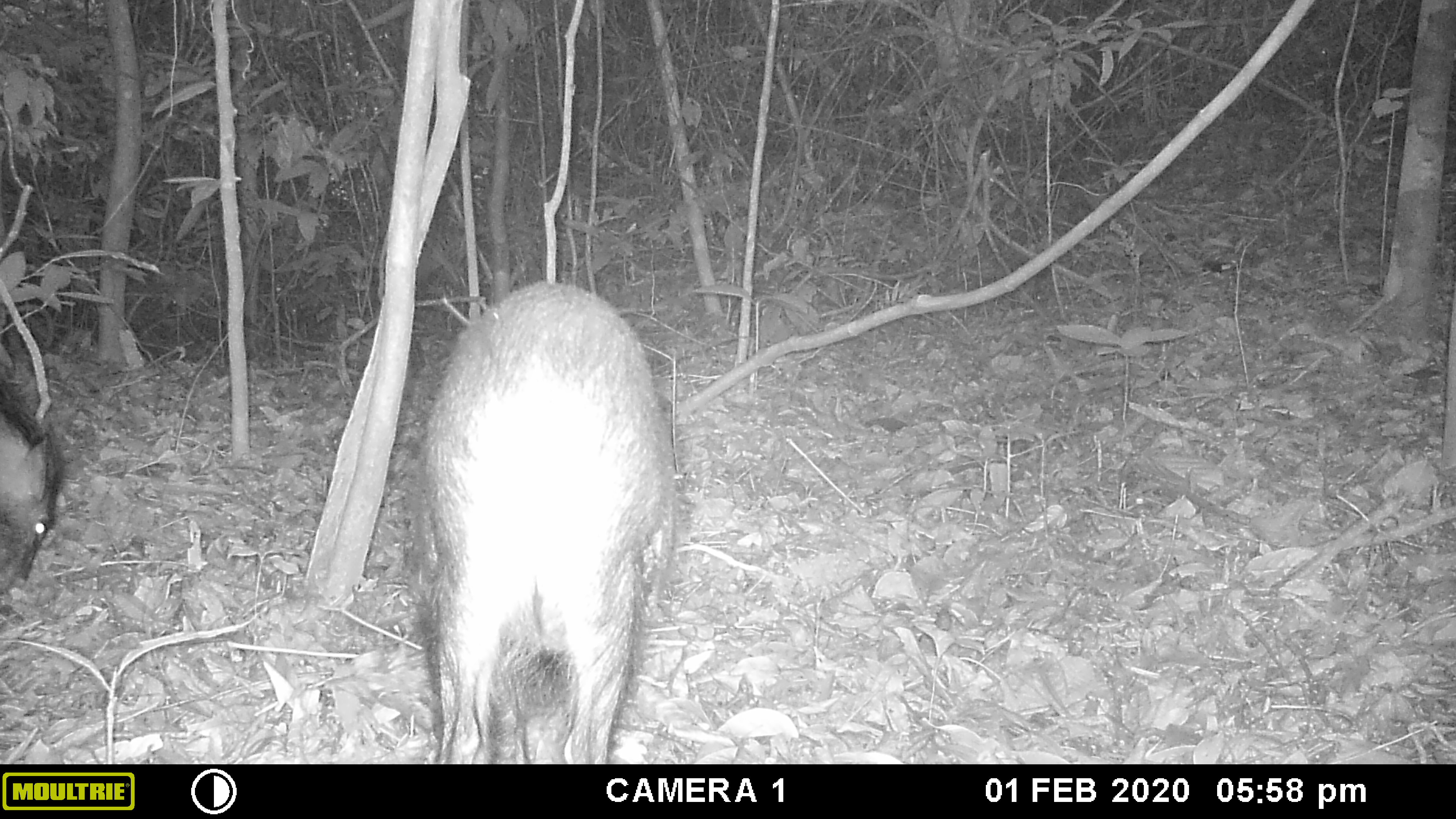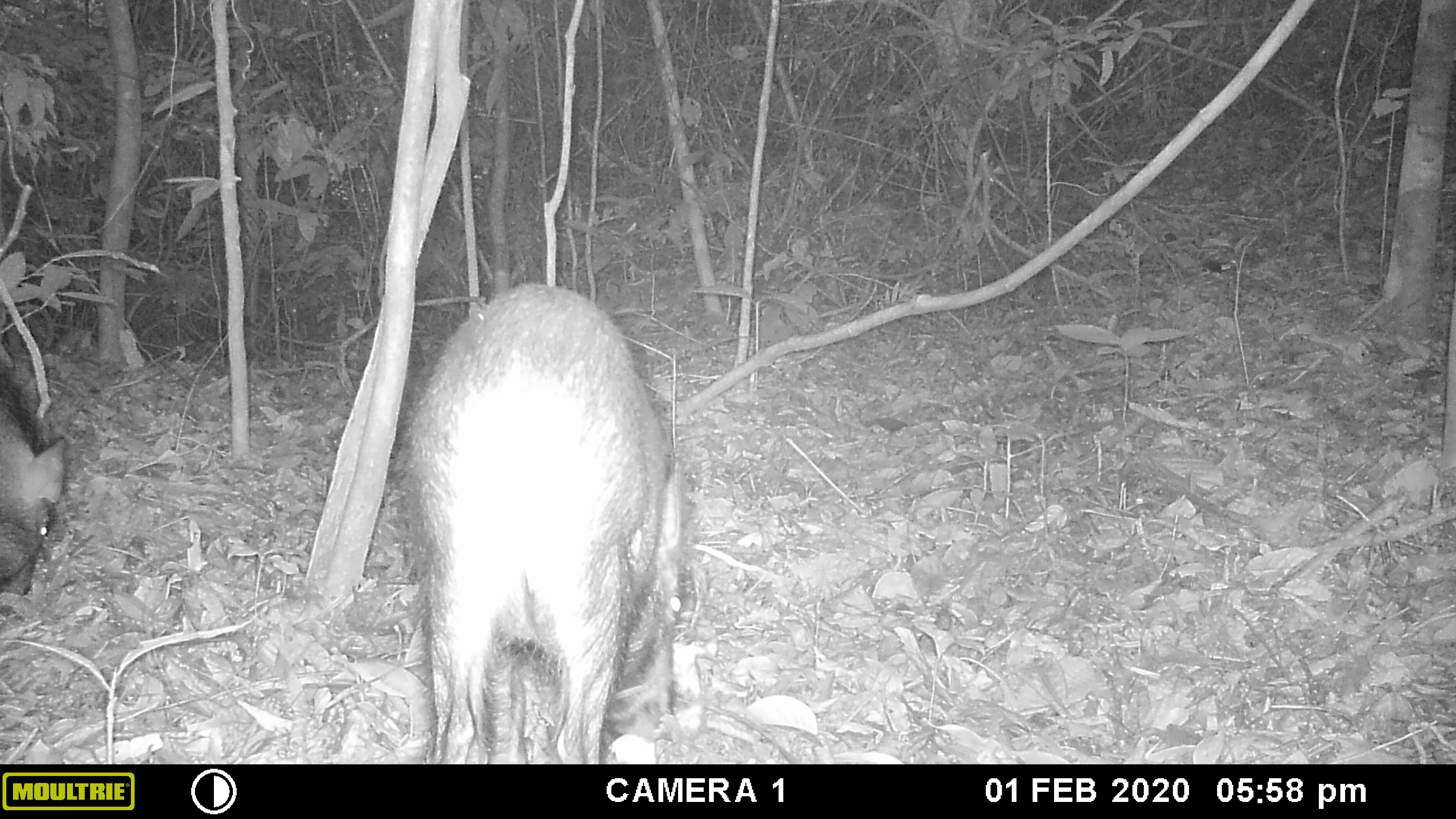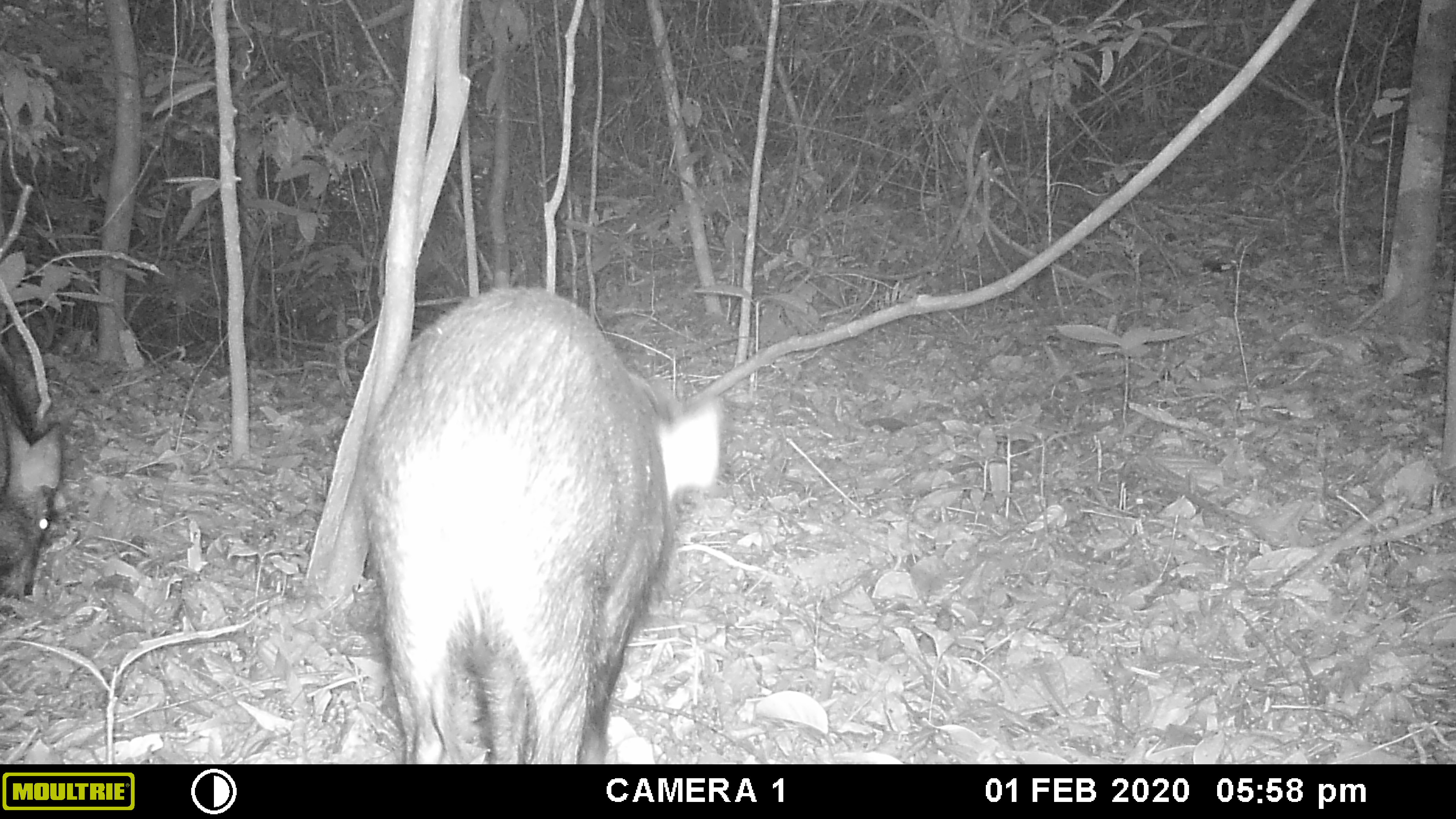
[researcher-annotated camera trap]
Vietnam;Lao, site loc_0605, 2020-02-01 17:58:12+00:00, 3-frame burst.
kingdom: Animalia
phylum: Chordata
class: Mammalia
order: Artiodactyla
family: Suidae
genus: Sus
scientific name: Sus scrofa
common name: eurasian wild pig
Eurasian wild pig (Sus scrofa). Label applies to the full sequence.